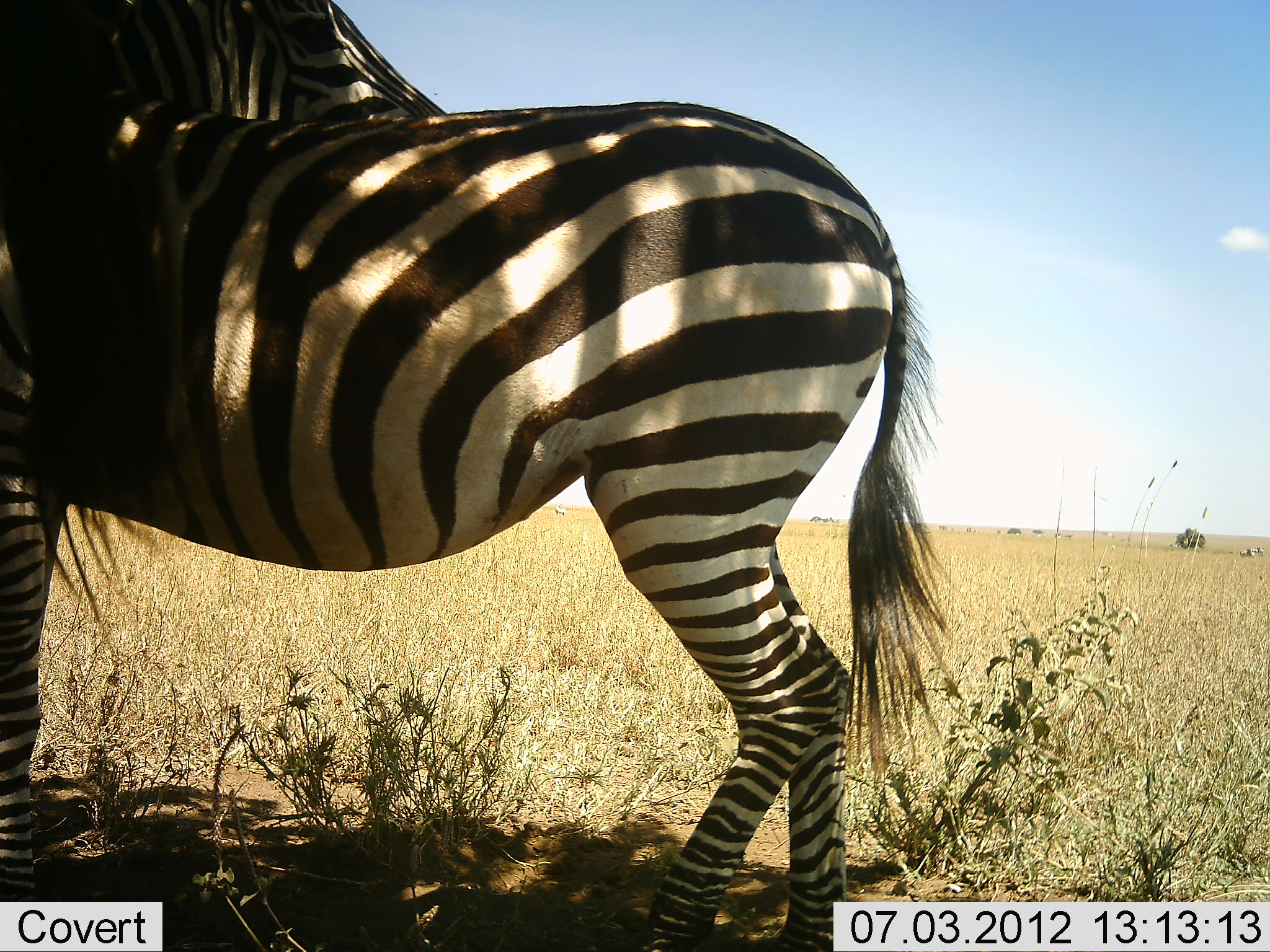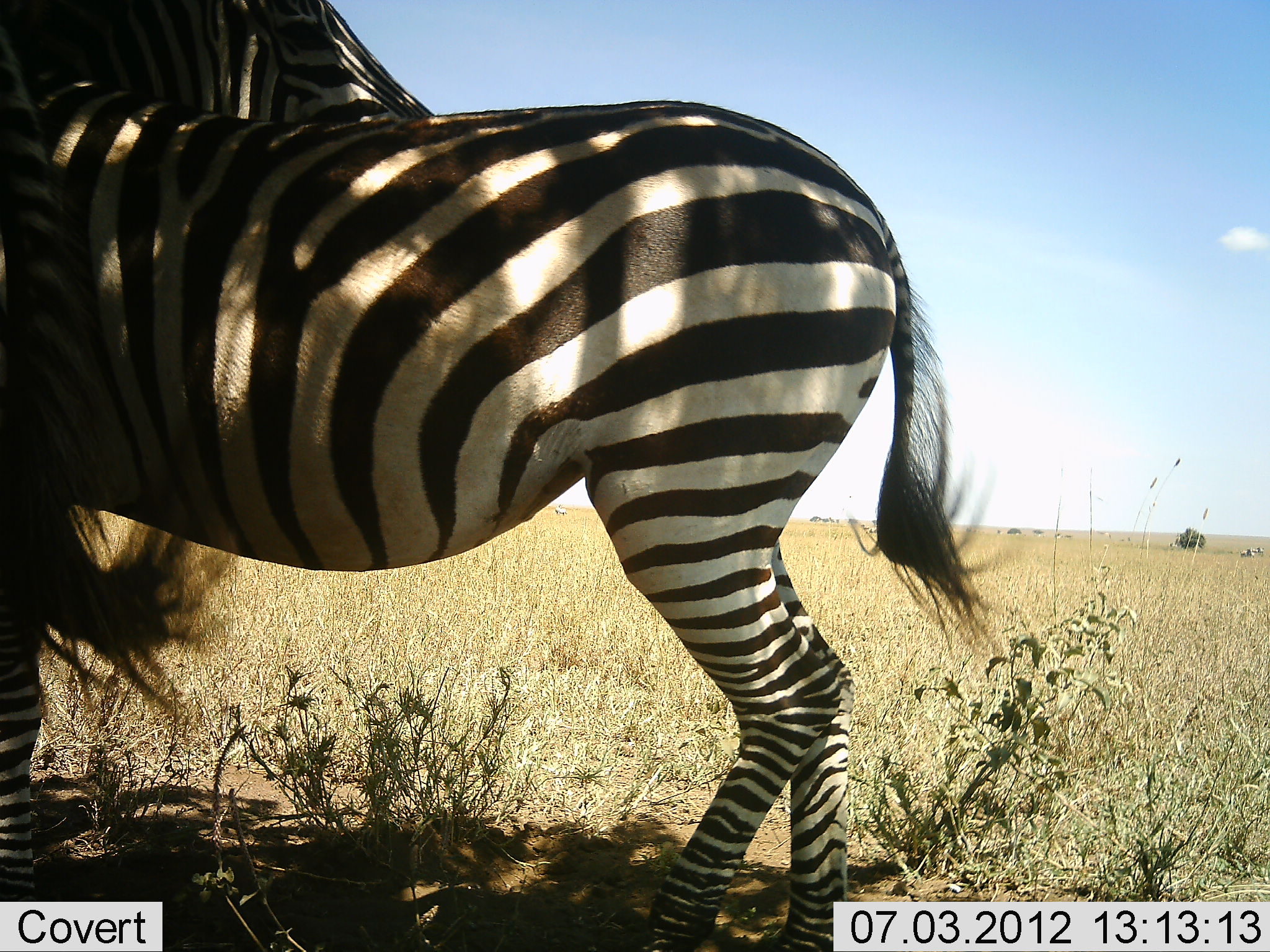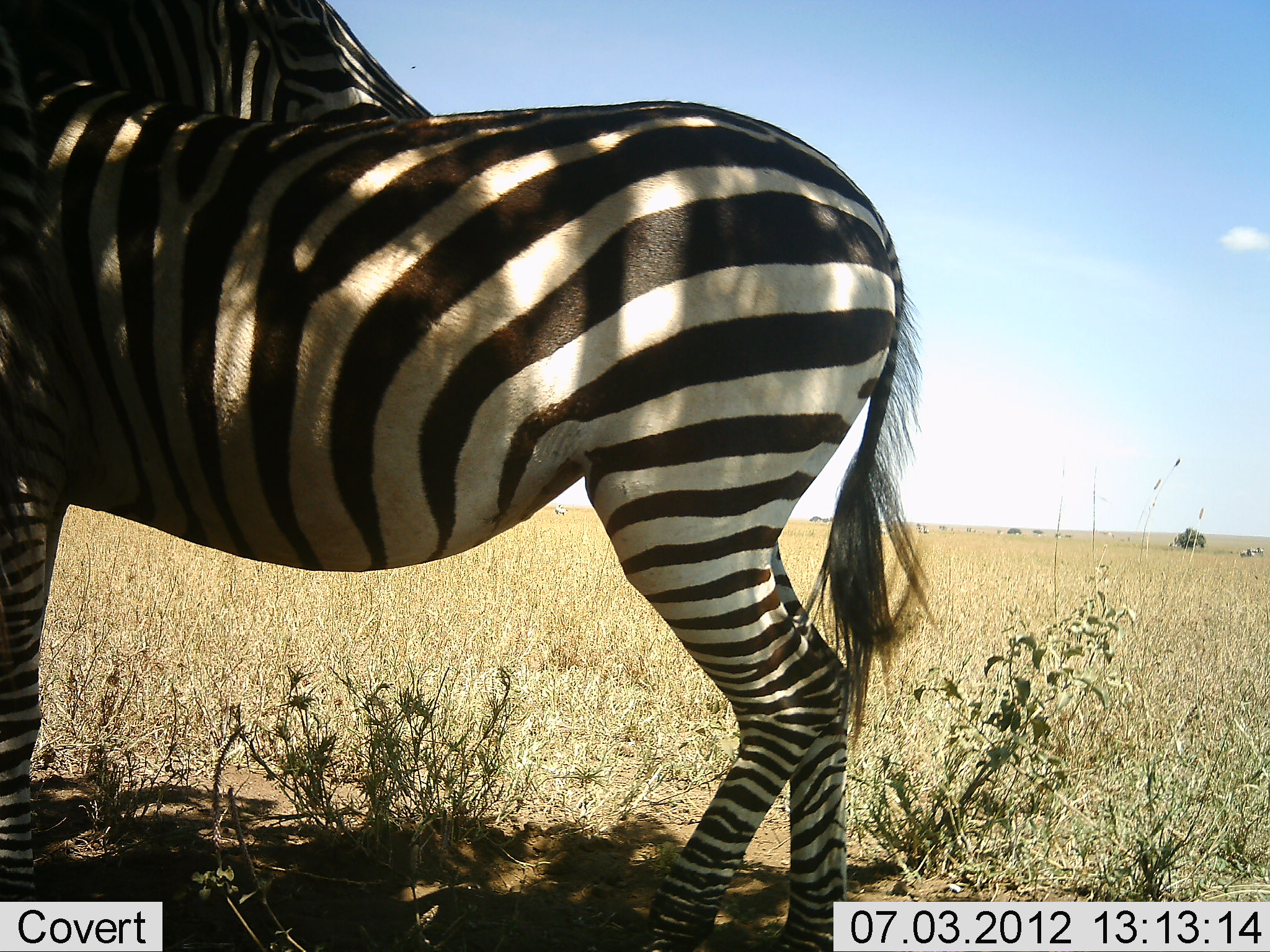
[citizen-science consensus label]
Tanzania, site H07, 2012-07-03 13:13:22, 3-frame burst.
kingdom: Animalia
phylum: Chordata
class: Mammalia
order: Perissodactyla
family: Equidae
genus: Equus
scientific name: Equus quagga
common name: plains zebra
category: zebra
Zebra (plains zebra) (Equus quagga), count 2. Behavior (volunteer vote fractions): standing 80%, resting 0%, moving 0%, interacting 60%. Young present (vote fraction): 10%. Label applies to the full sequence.